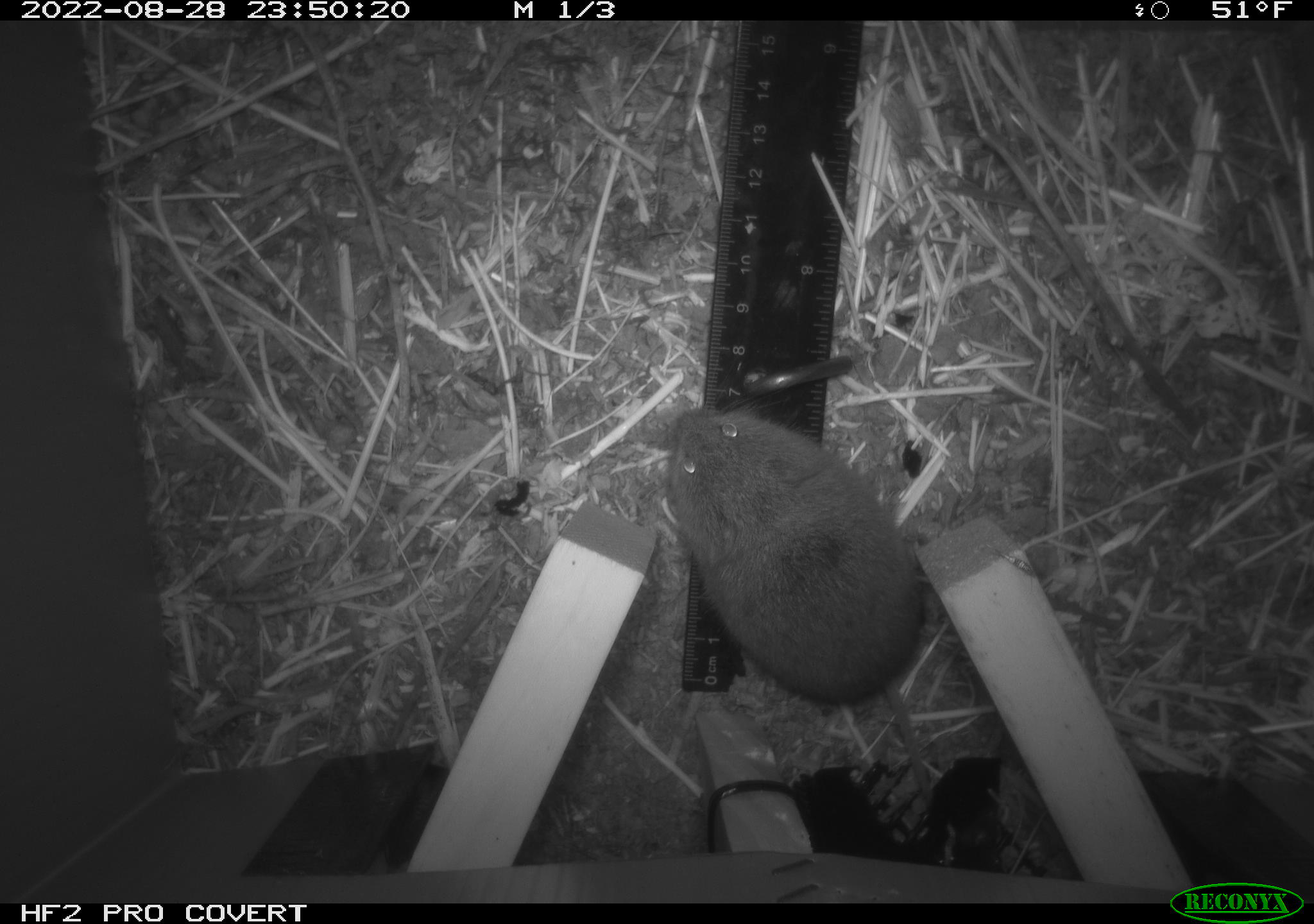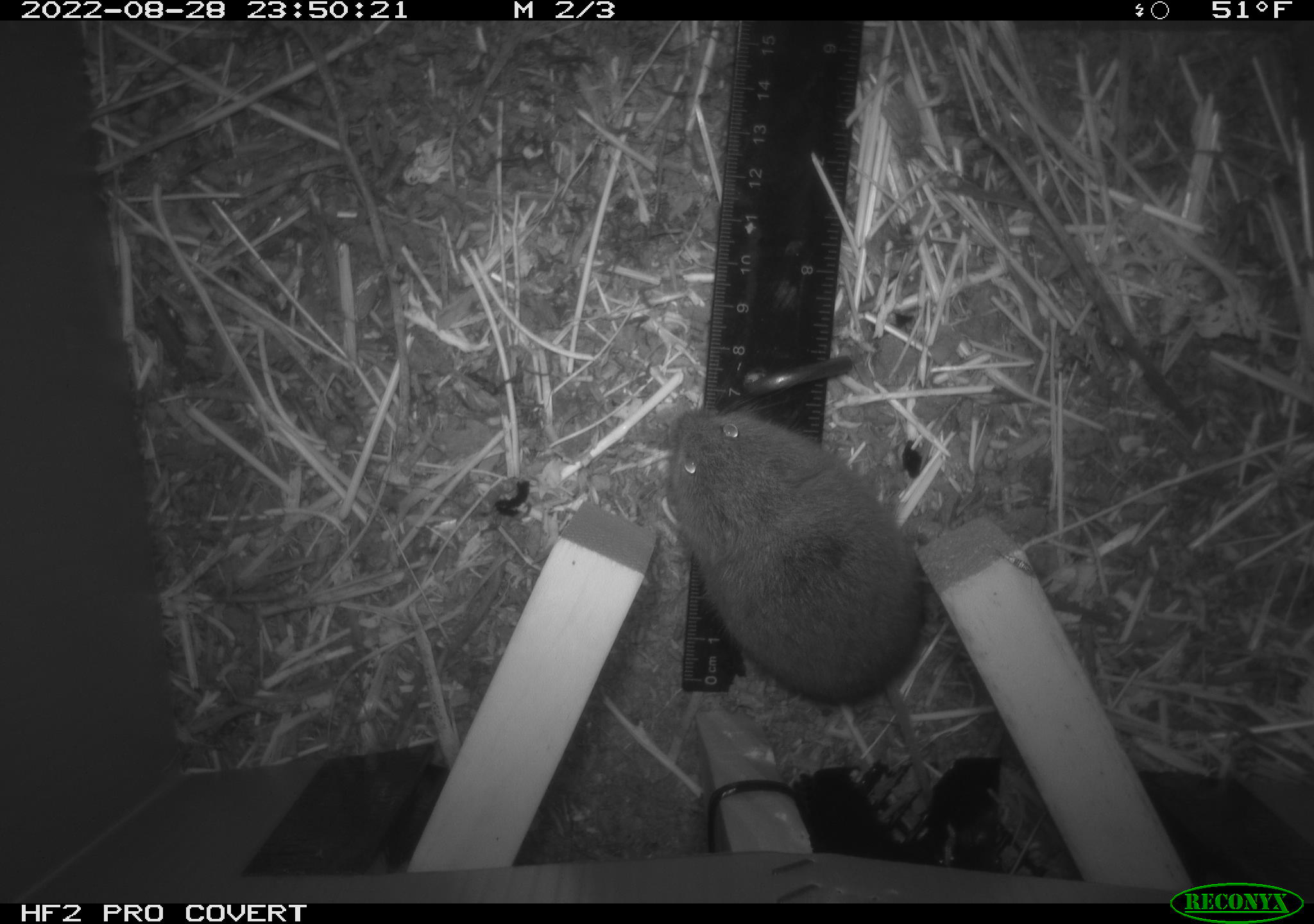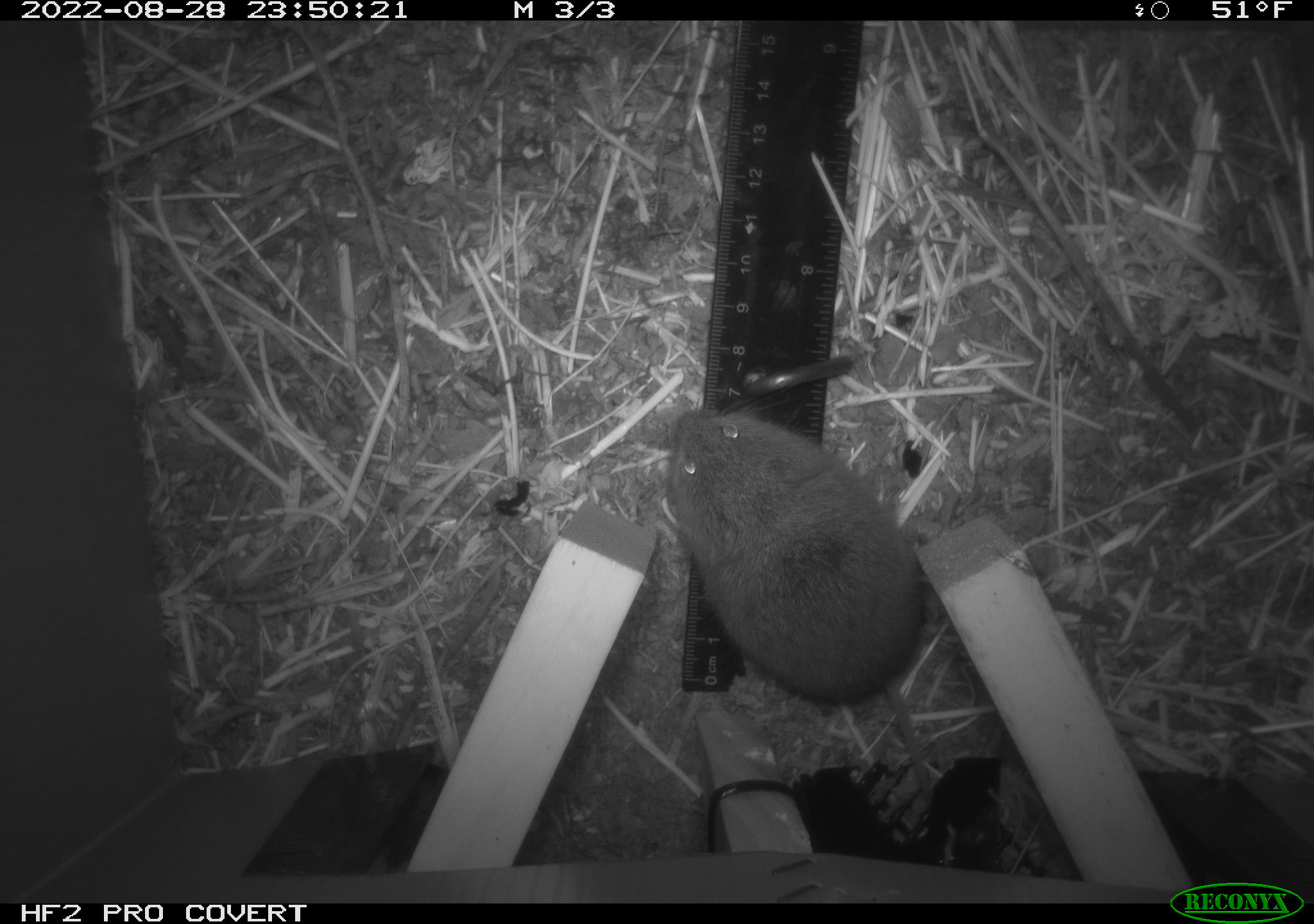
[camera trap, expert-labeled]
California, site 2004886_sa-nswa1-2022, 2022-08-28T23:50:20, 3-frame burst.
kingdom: Animalia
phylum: Chordata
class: Mammalia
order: Rodentia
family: Cricetidae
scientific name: Cricetidae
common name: hamsters, voles, lemmings, and allies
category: cricetidae family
Cricetidae family (hamsters, voles, lemmings, and allies) (Cricetidae).